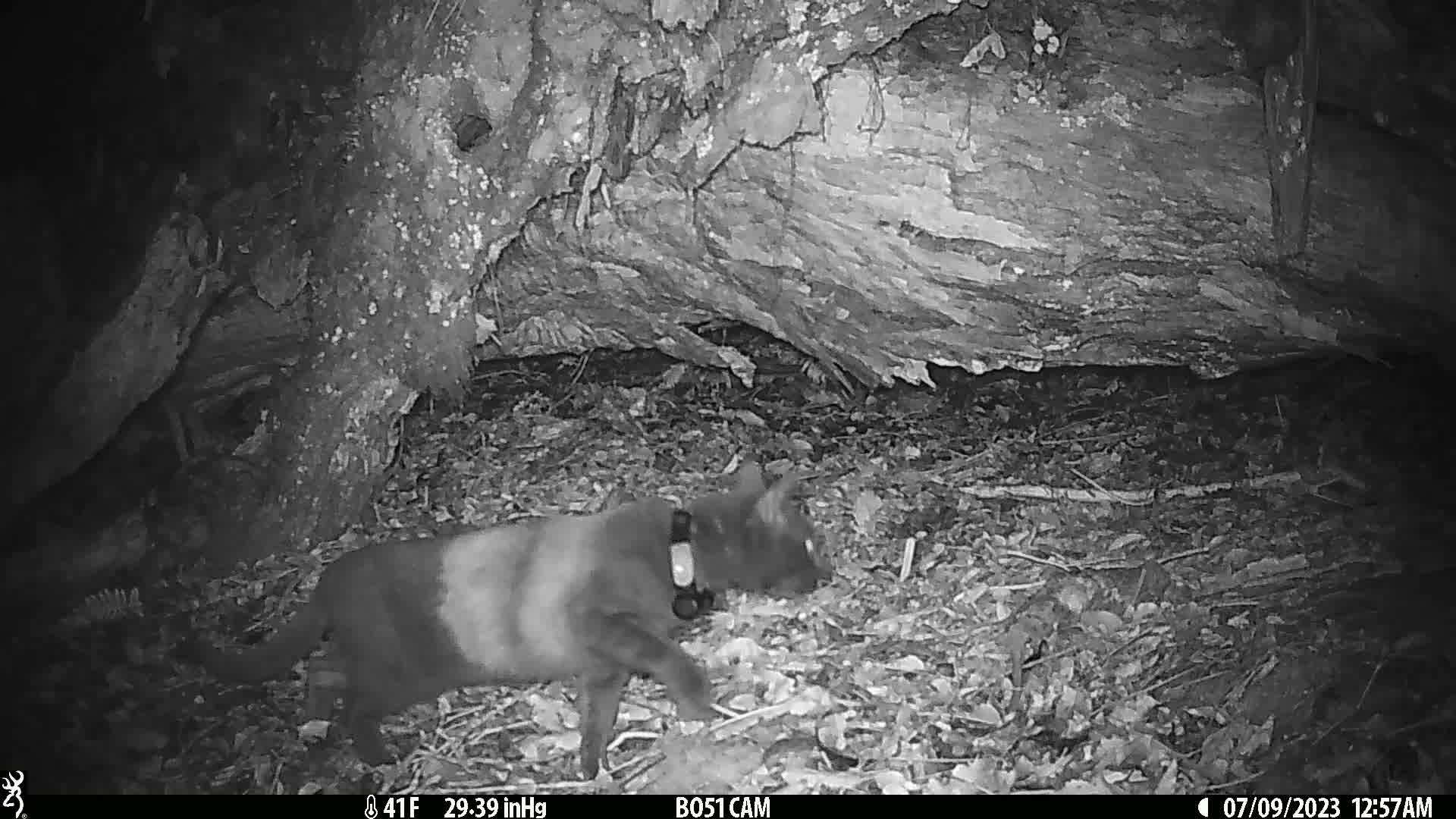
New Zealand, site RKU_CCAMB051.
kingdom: Animalia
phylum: Chordata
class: Mammalia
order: Carnivora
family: Felidae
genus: Felis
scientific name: Felis catus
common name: domestic cat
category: cat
Cat (domestic cat) (Felis catus).